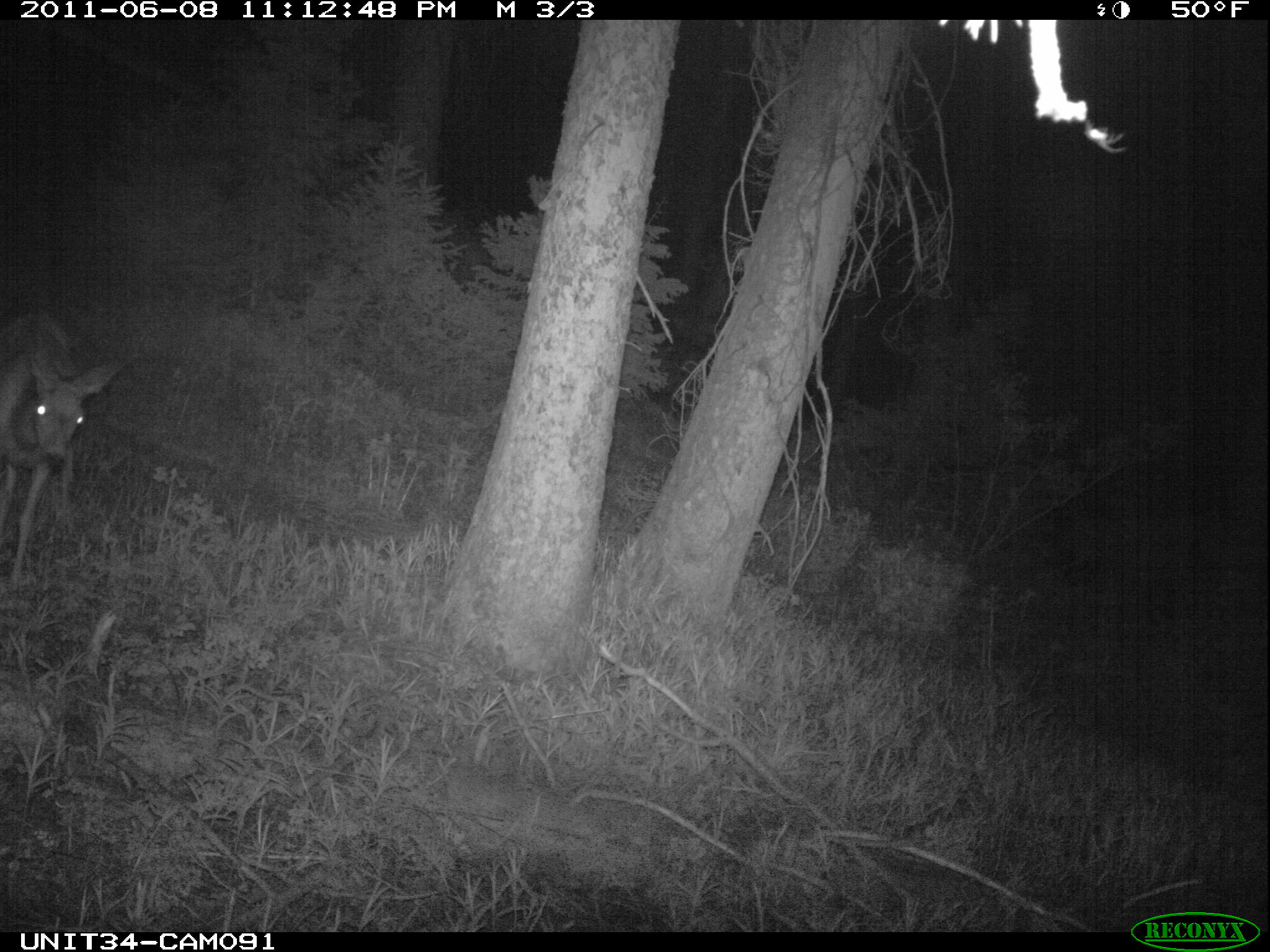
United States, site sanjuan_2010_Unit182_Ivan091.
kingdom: Animalia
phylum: Chordata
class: Mammalia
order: Artiodactyla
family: Cervidae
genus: Odocoileus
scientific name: Odocoileus hemionus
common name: mule deer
Odocoileus hemionus (mule deer).